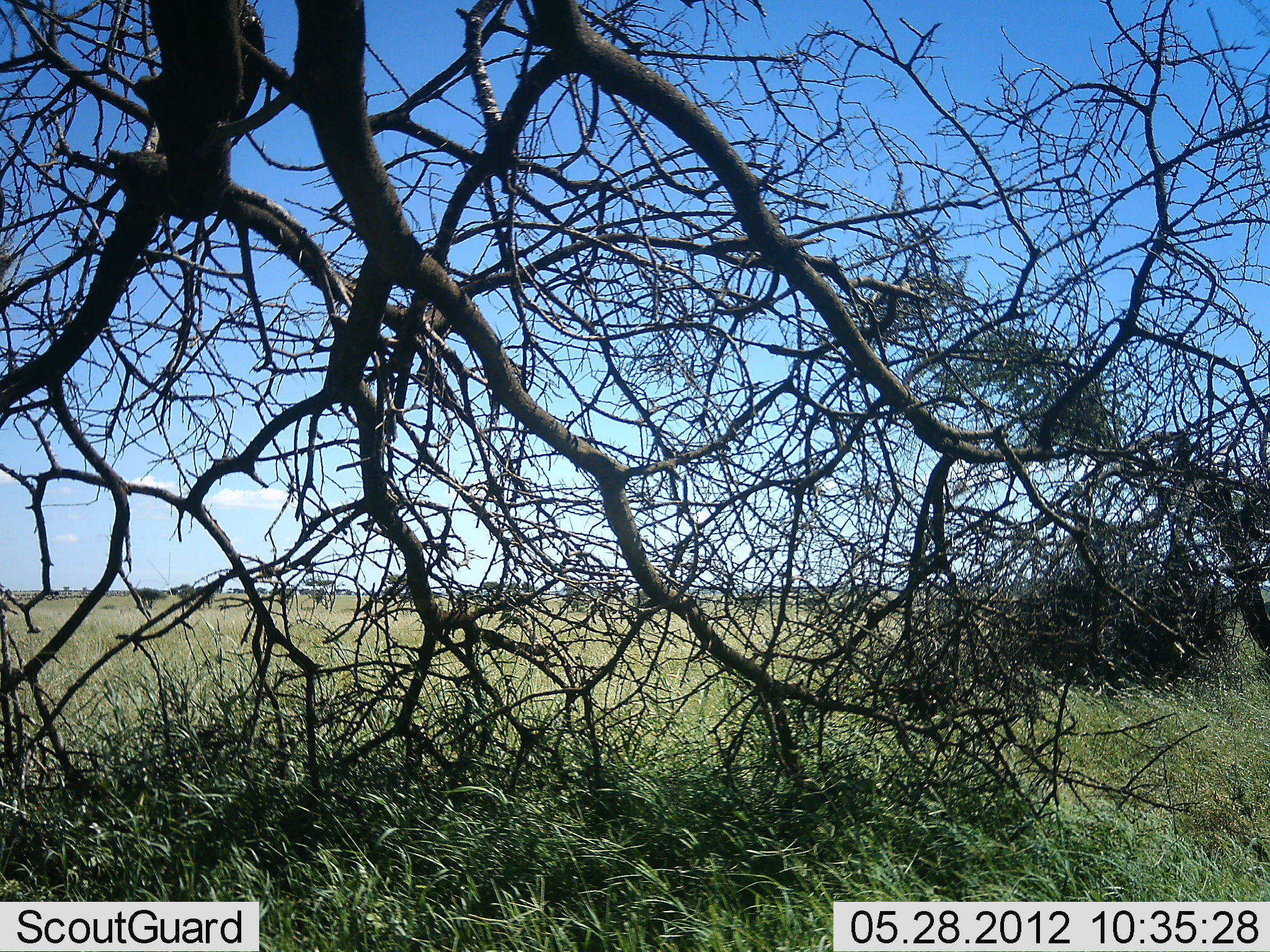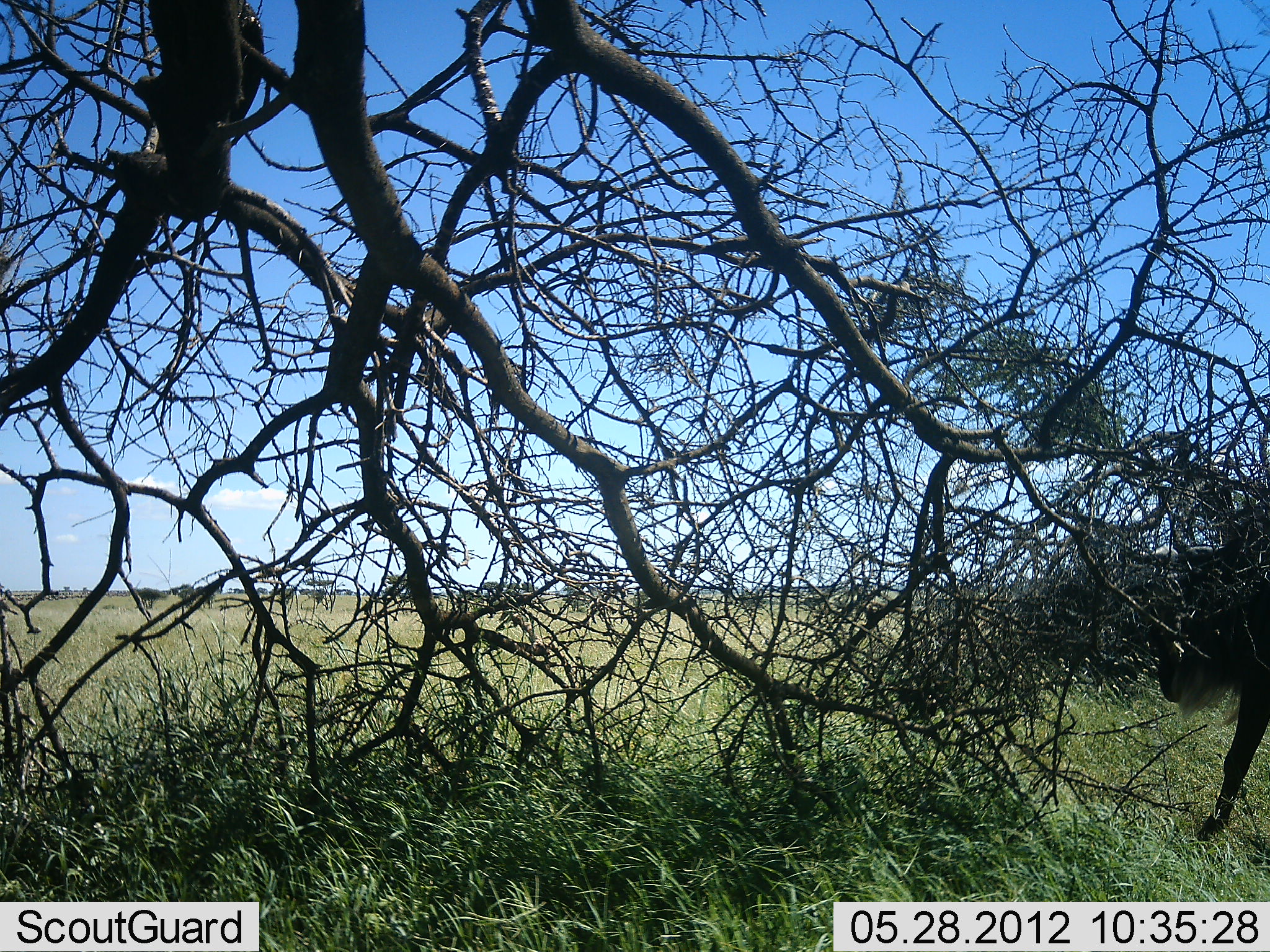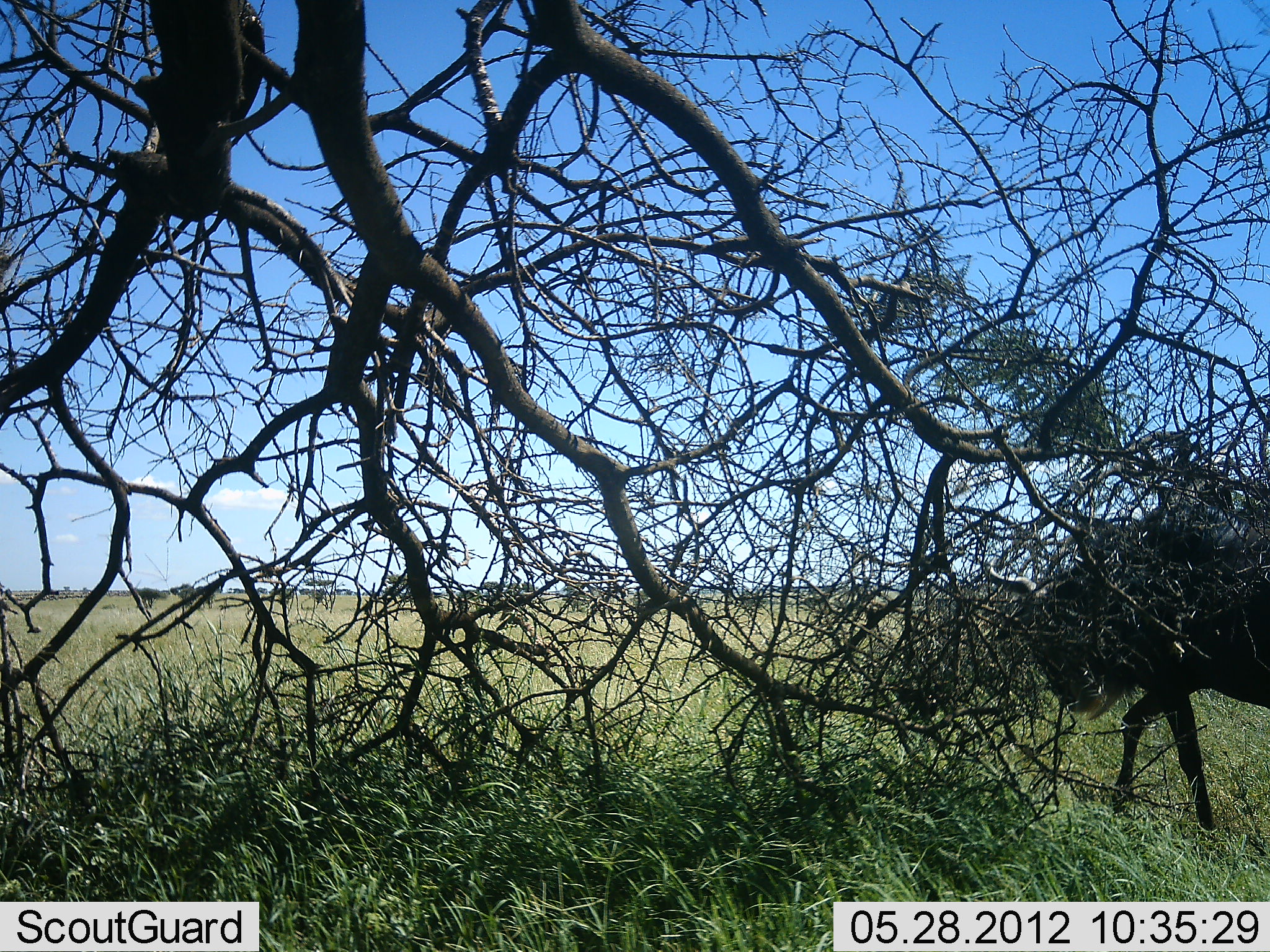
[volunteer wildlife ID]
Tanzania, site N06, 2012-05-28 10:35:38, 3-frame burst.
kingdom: Animalia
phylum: Chordata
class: Mammalia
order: Artiodactyla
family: Bovidae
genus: Connochaetes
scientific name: Connochaetes taurinus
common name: blue wildebeest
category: wildebeest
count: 1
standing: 6%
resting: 0%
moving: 100%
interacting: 0%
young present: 0%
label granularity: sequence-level